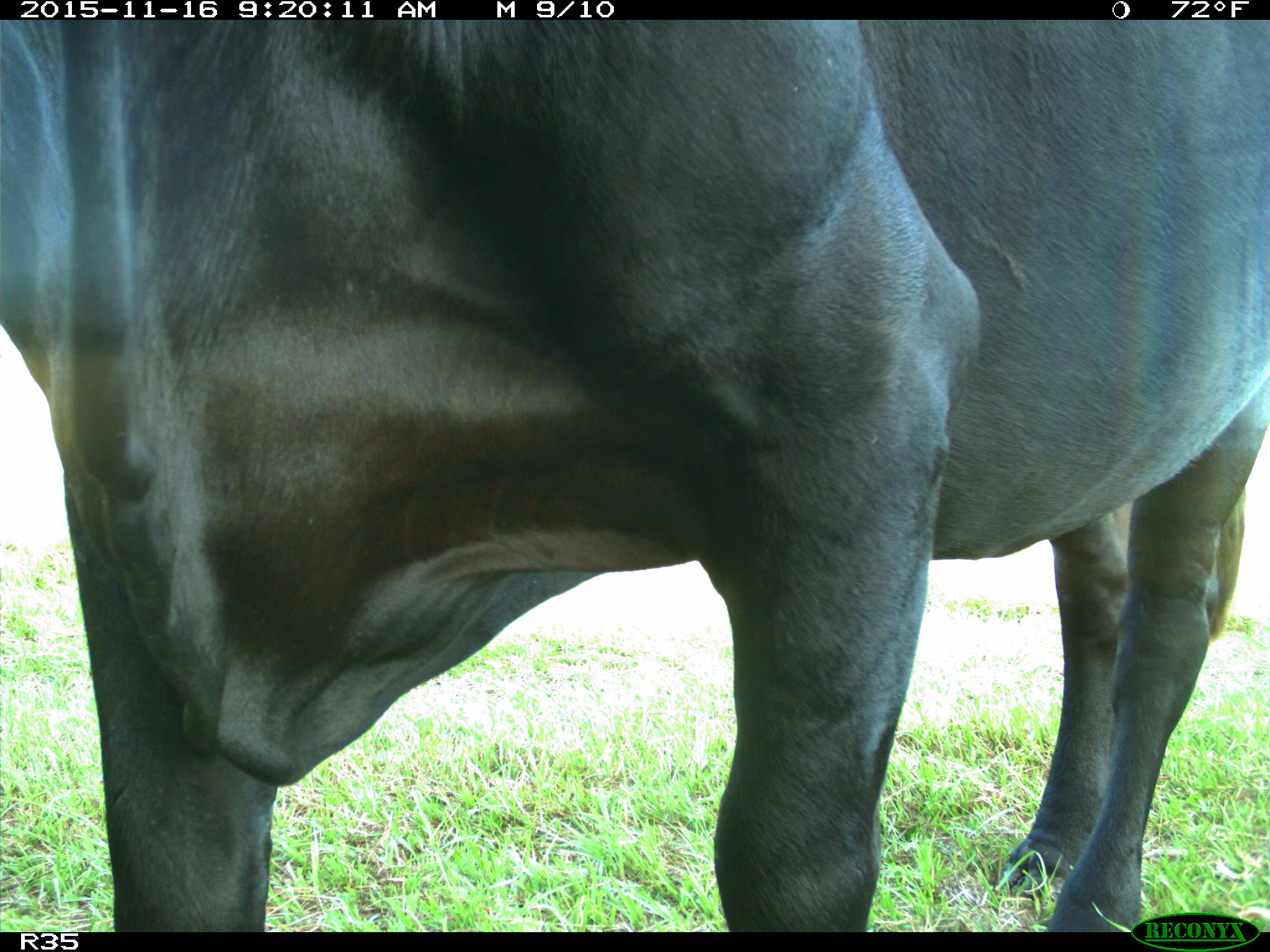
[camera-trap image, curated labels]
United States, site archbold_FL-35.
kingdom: Animalia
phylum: Chordata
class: Mammalia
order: Artiodactyla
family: Bovidae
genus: Bos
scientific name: Bos taurus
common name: domestic cow